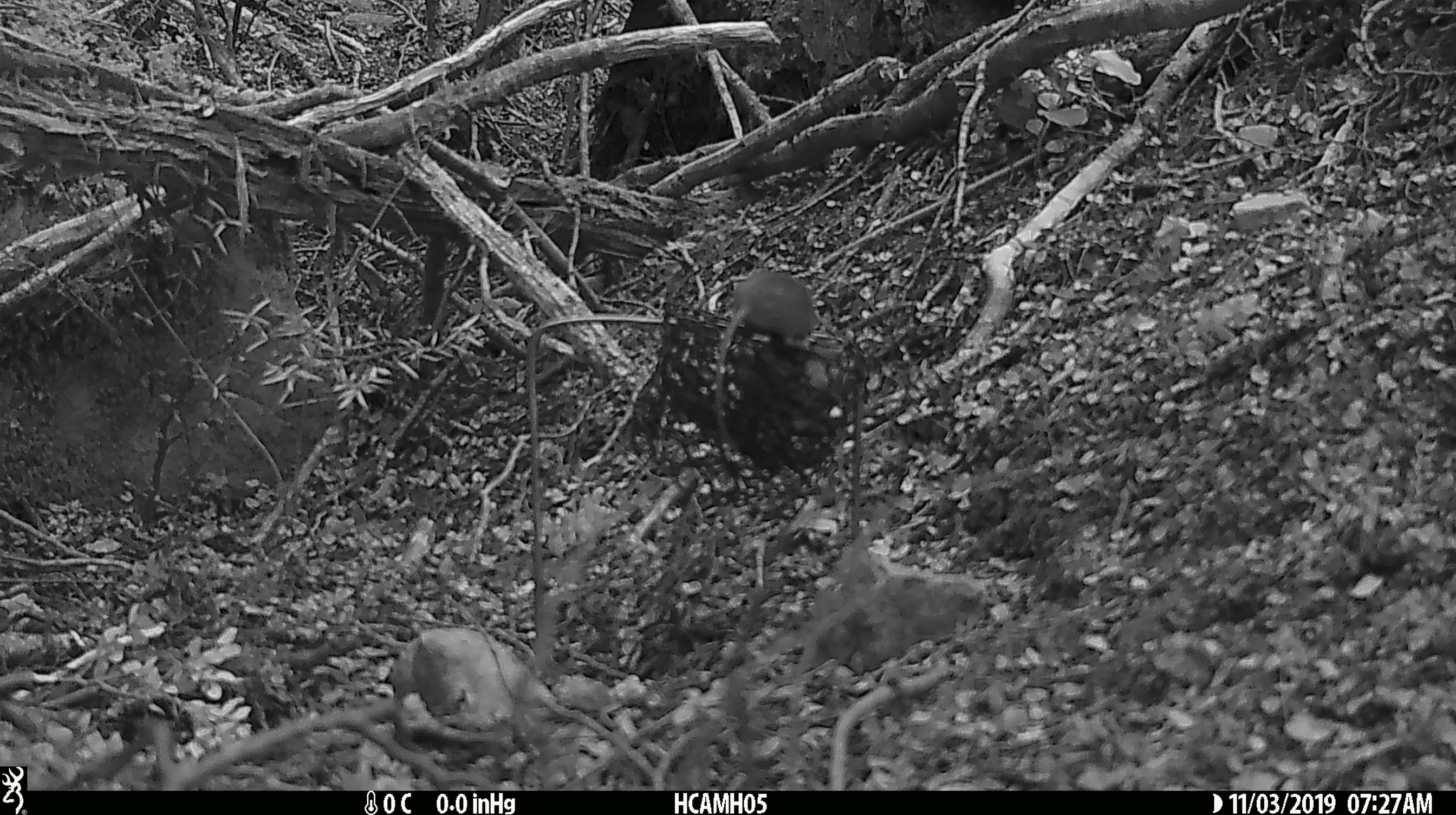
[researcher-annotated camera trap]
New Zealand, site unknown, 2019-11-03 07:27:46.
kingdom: Animalia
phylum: Chordata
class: Mammalia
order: Rodentia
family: Muridae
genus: Mus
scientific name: Mus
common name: mouse